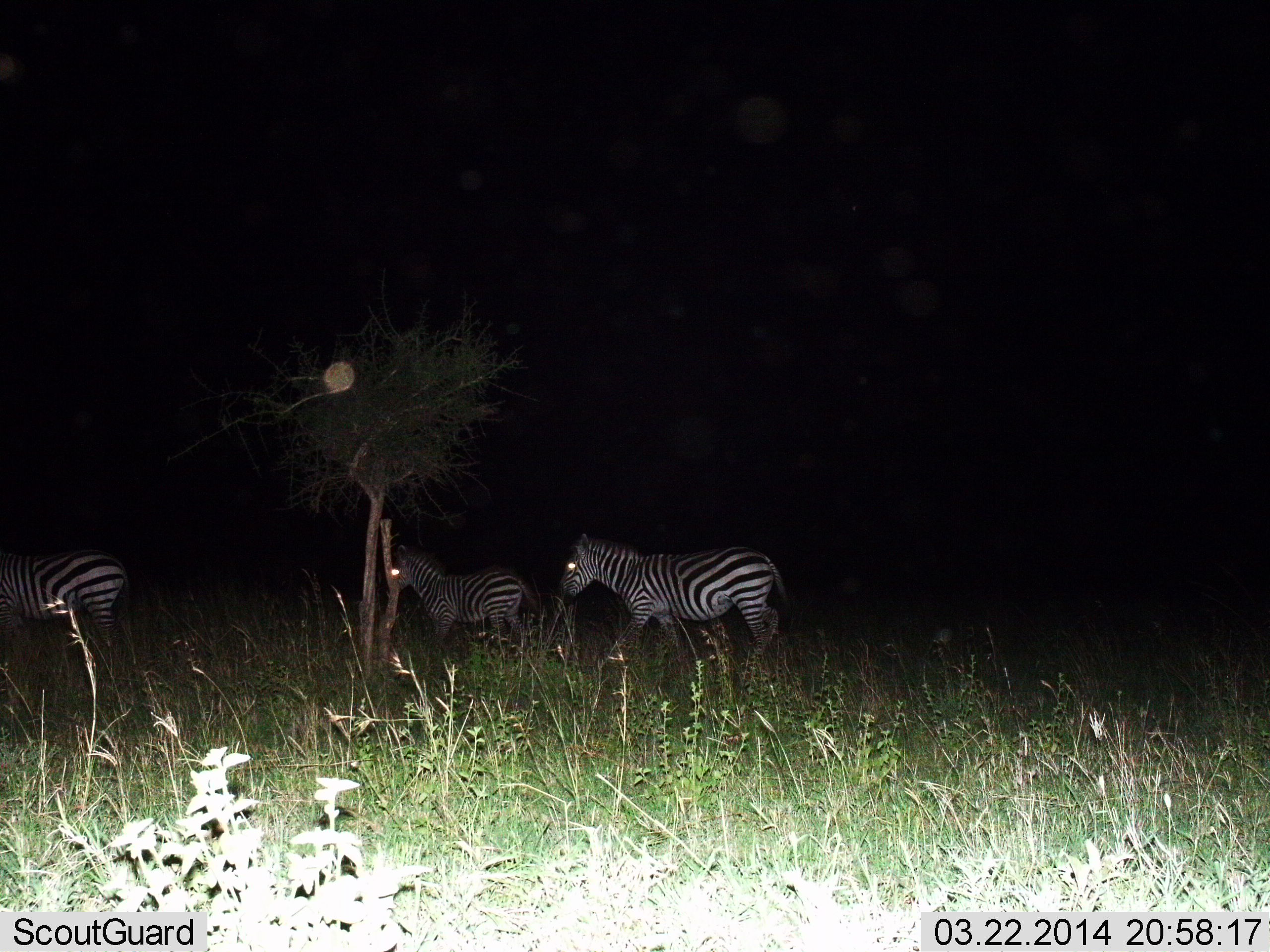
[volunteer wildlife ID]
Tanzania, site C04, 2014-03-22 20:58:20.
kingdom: Animalia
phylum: Chordata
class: Mammalia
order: Perissodactyla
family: Equidae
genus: Equus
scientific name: Equus quagga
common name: plains zebra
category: zebra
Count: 3.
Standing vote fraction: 30%.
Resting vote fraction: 0%.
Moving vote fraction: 80%.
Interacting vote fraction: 0%.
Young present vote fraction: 0%.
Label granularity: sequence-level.